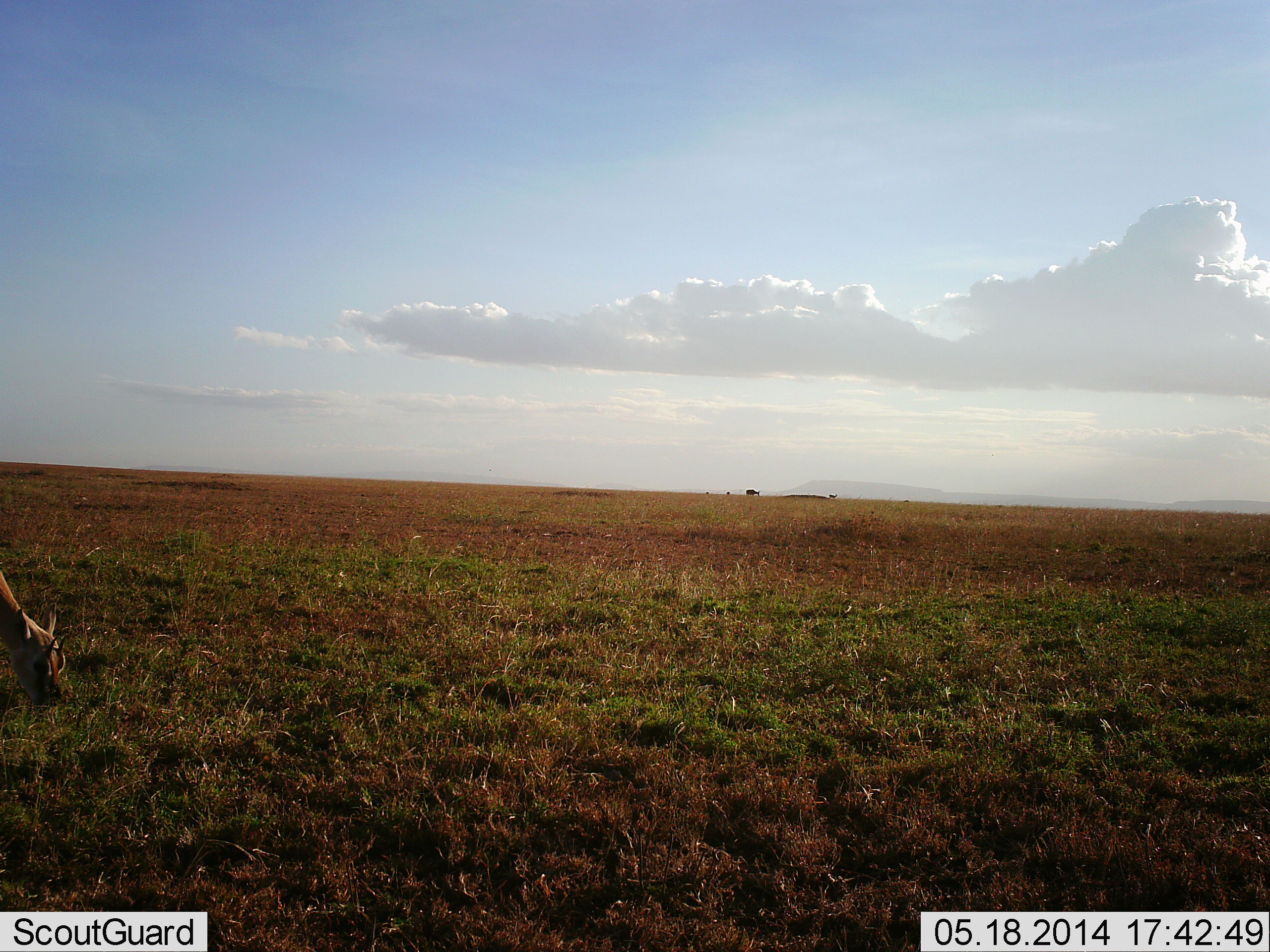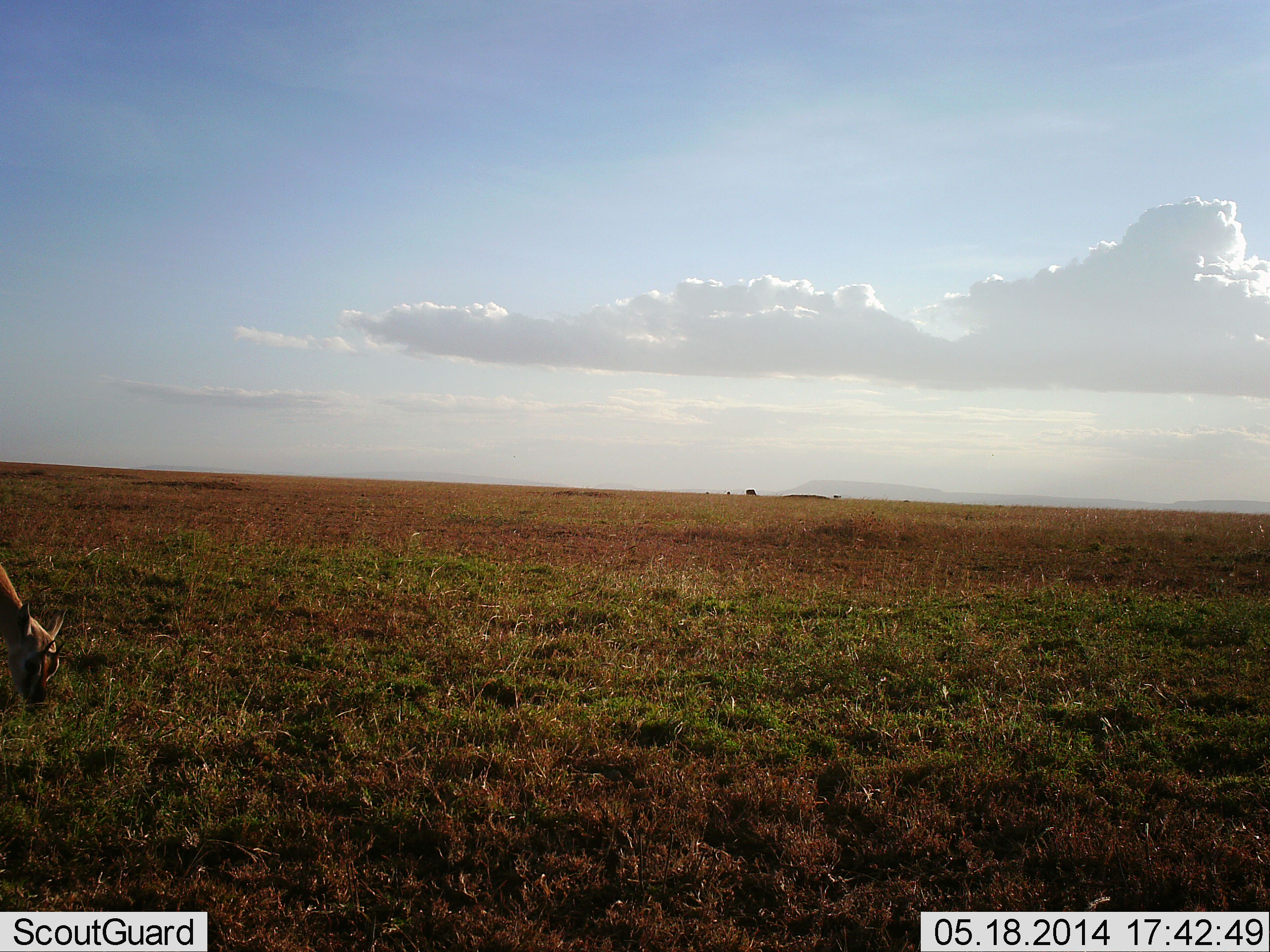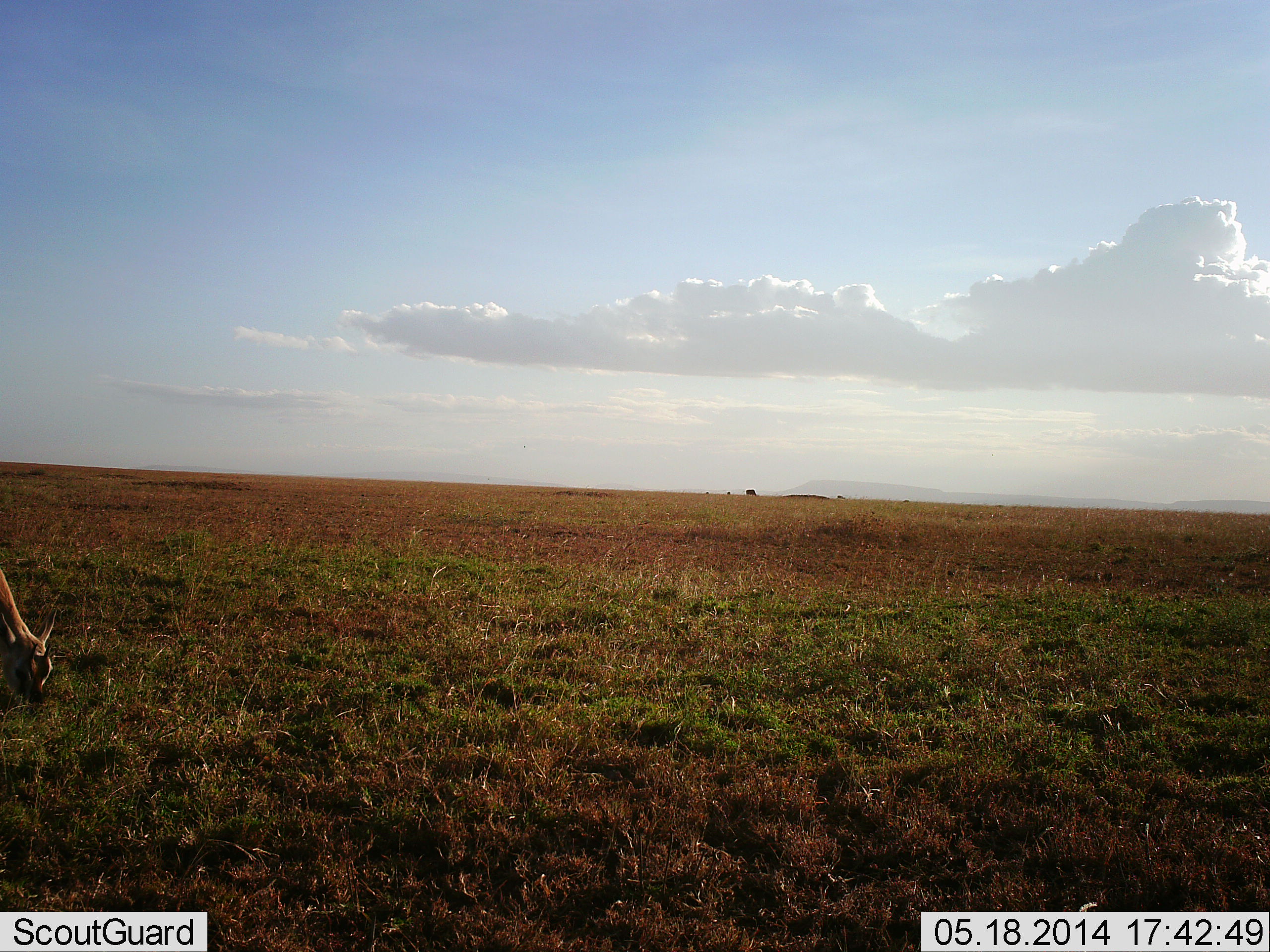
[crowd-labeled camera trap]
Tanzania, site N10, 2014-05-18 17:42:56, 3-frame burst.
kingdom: Animalia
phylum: Chordata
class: Mammalia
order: Artiodactyla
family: Bovidae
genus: Eudorcas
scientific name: Eudorcas thomsonii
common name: thomson's gazelle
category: gazellethomsons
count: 1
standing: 0%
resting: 0%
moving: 10%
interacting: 0%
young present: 0%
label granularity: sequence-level